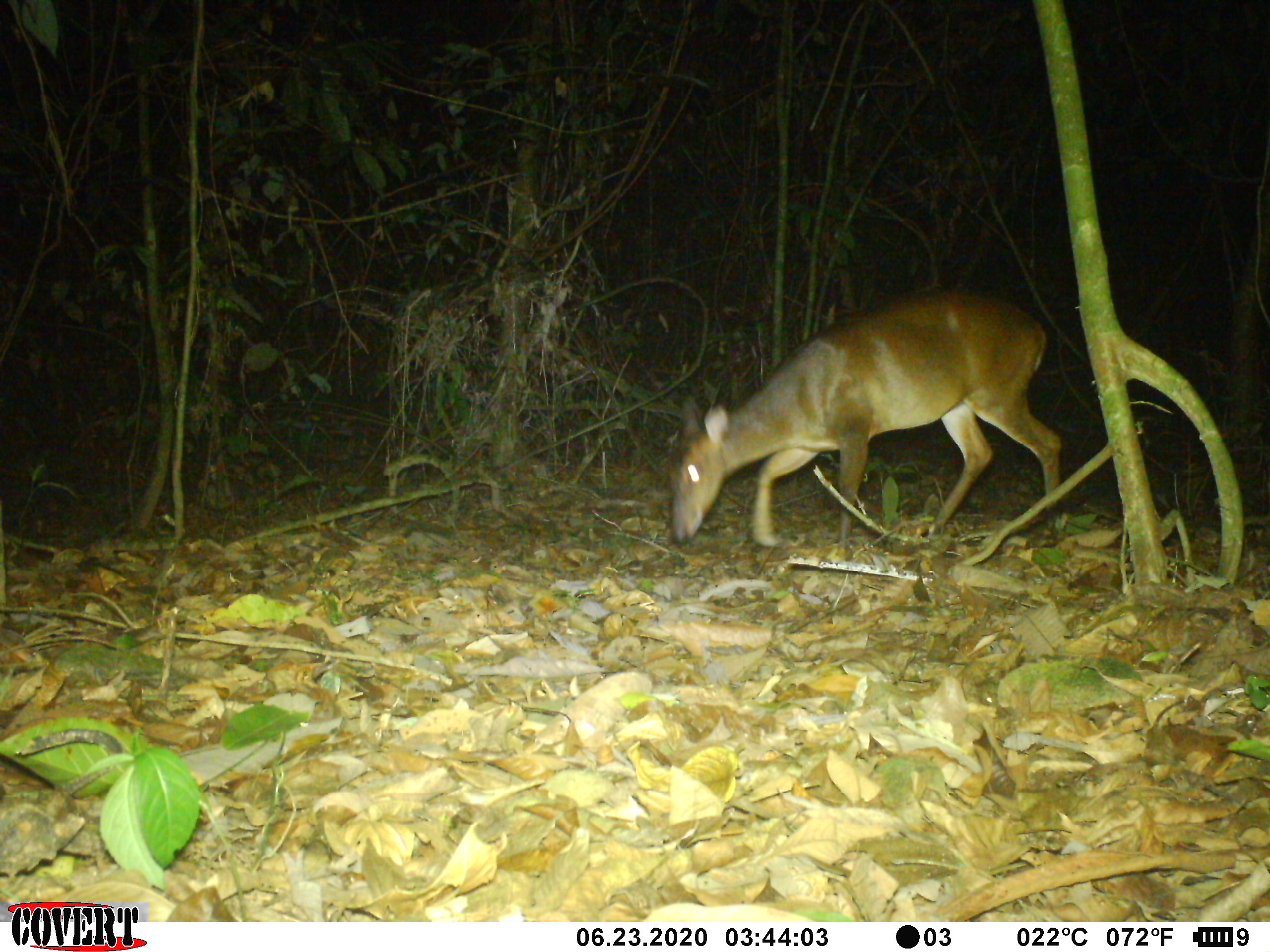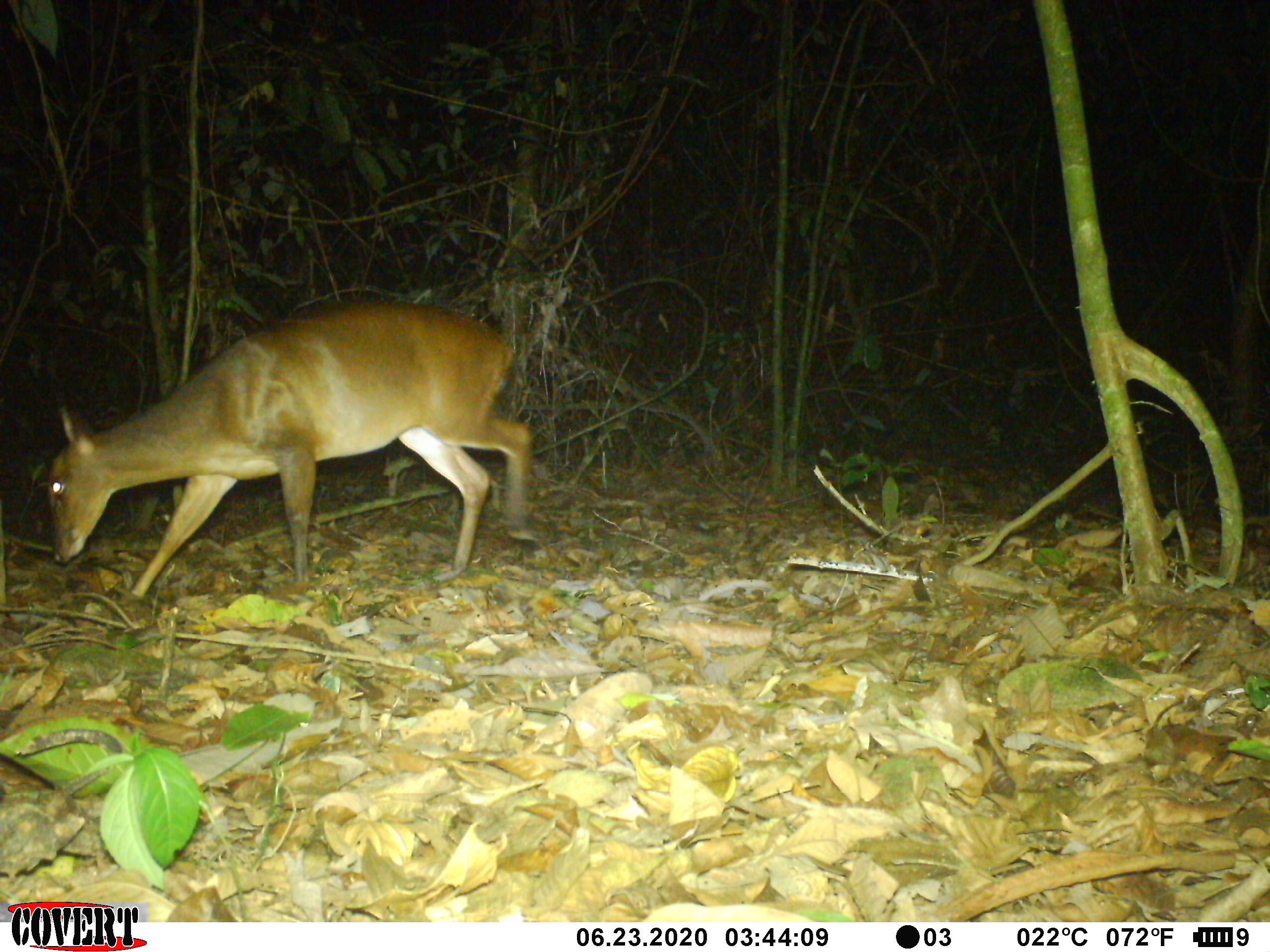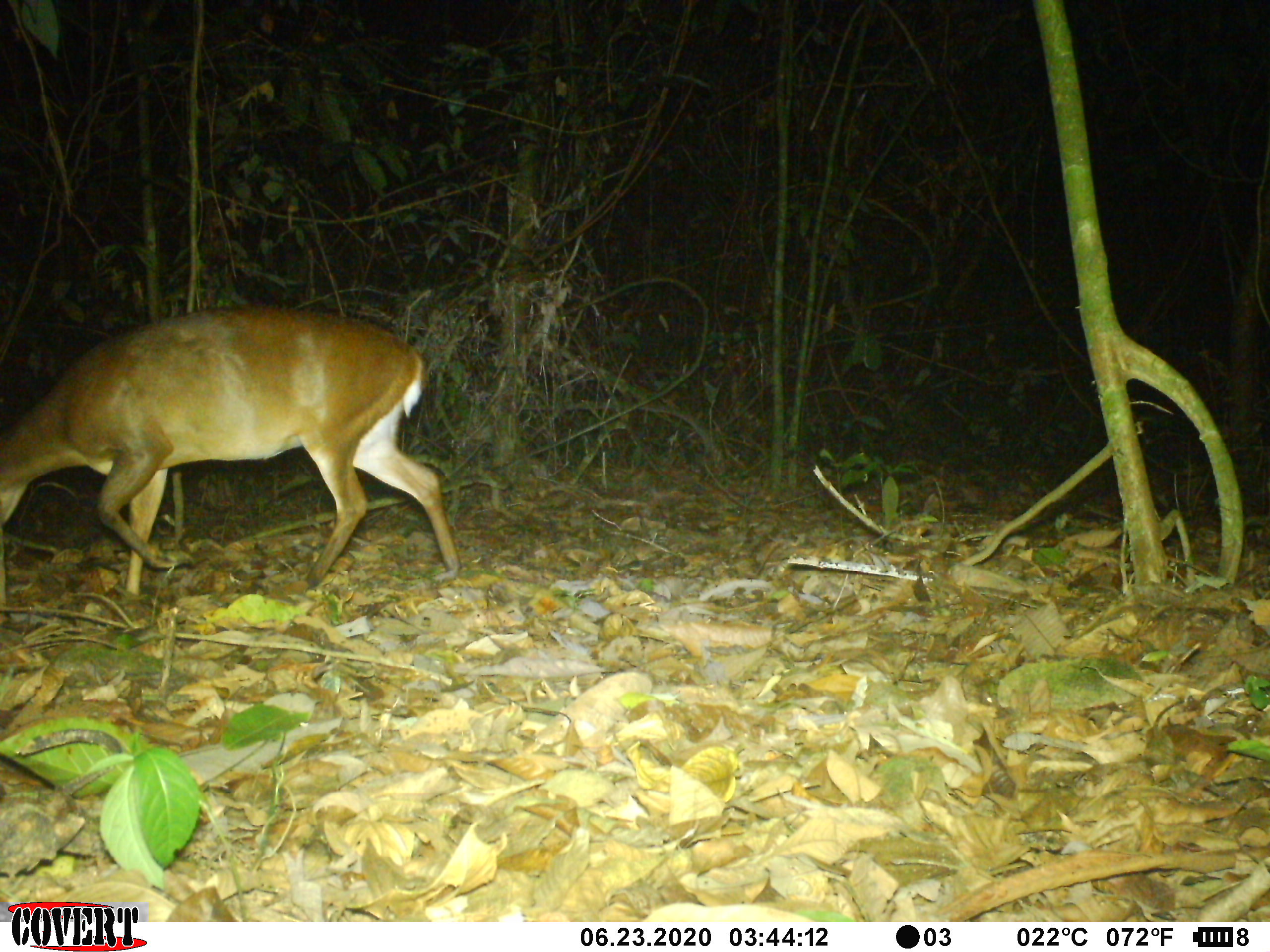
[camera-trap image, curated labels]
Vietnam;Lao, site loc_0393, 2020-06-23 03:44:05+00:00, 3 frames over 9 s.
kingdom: Animalia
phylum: Chordata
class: Mammalia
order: Artiodactyla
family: Cervidae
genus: Muntiacus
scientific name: Muntiacus vuquangensis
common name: large-antlered muntjac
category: large antlered muntjac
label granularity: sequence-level